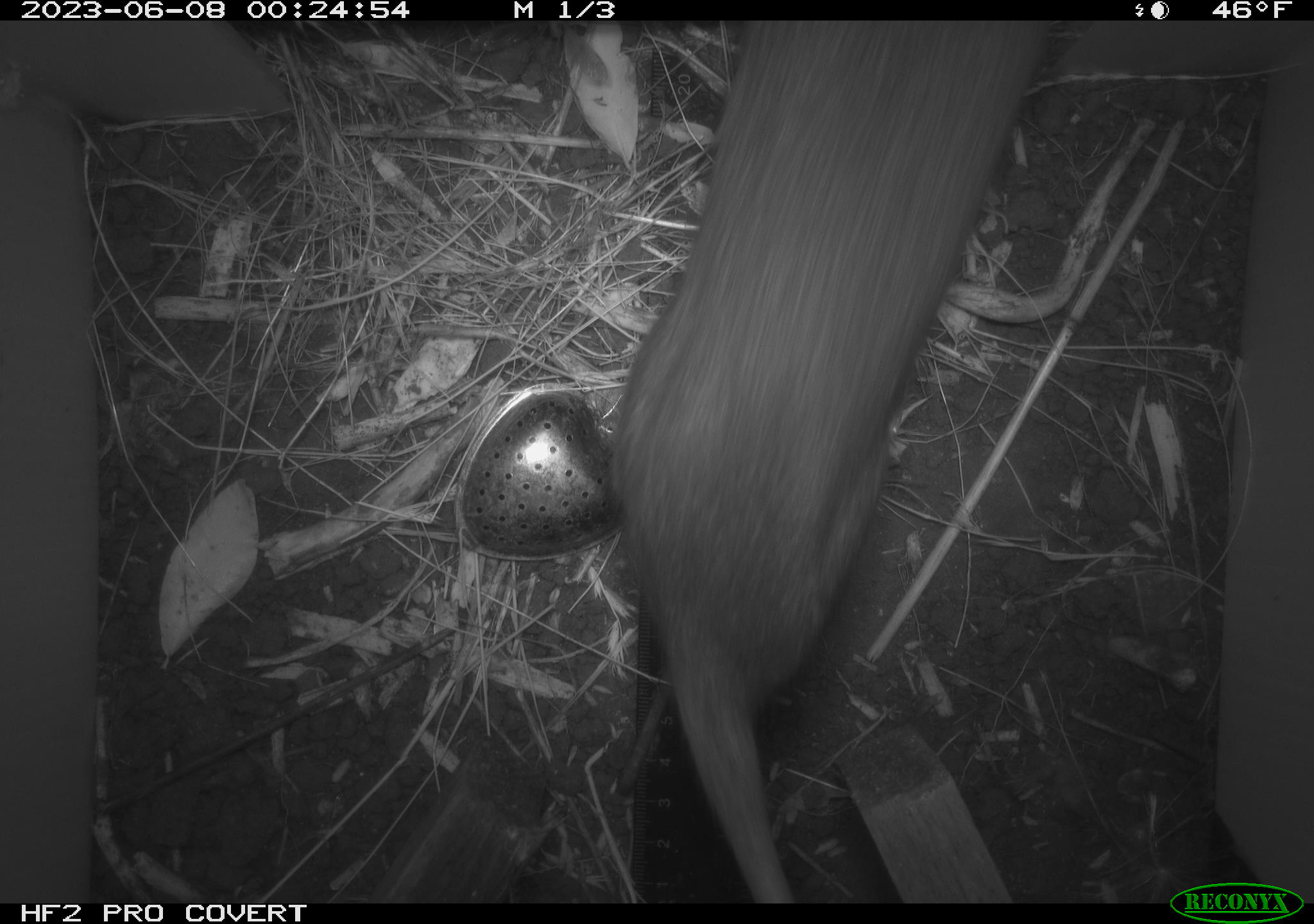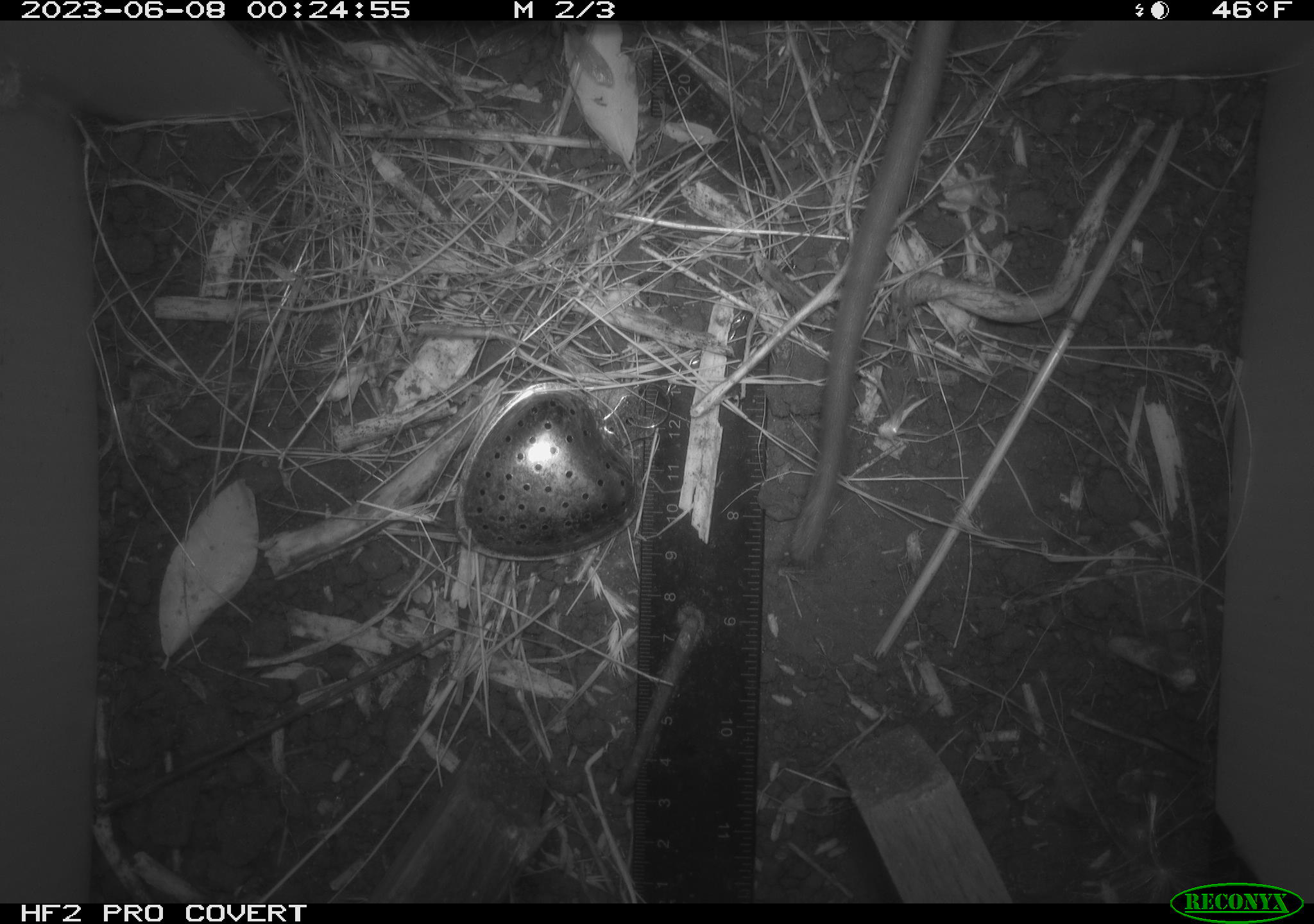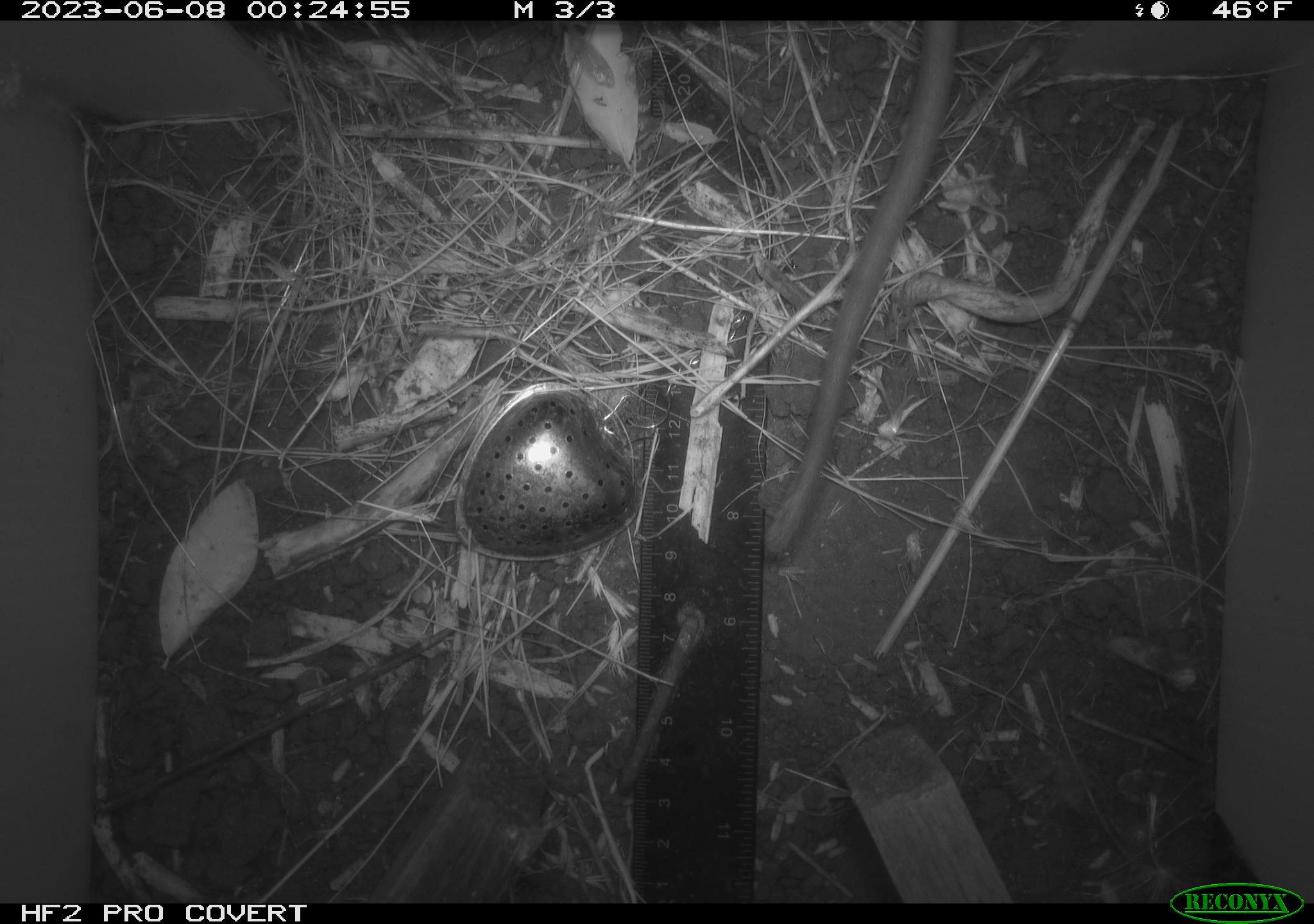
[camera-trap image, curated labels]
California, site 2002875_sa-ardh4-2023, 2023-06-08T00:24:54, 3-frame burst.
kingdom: Animalia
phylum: Chordata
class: Mammalia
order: Rodentia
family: Cricetidae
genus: Neotoma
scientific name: Neotoma fuscipes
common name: dusky-footed woodrat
Dusky-footed woodrat (Neotoma fuscipes).